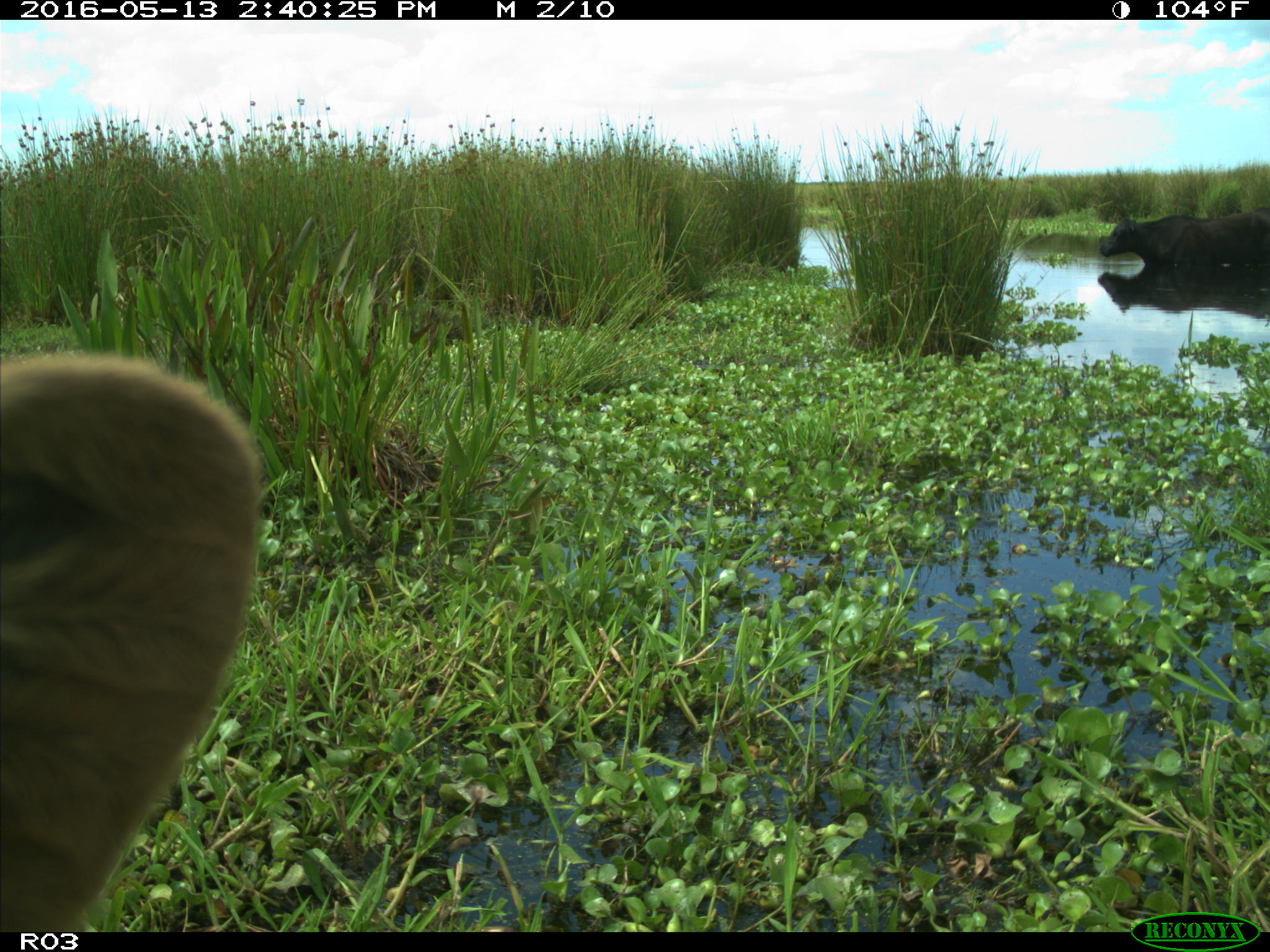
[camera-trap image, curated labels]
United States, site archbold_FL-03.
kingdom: Animalia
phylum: Chordata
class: Mammalia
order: Artiodactyla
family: Bovidae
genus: Bos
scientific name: Bos taurus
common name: domestic cow